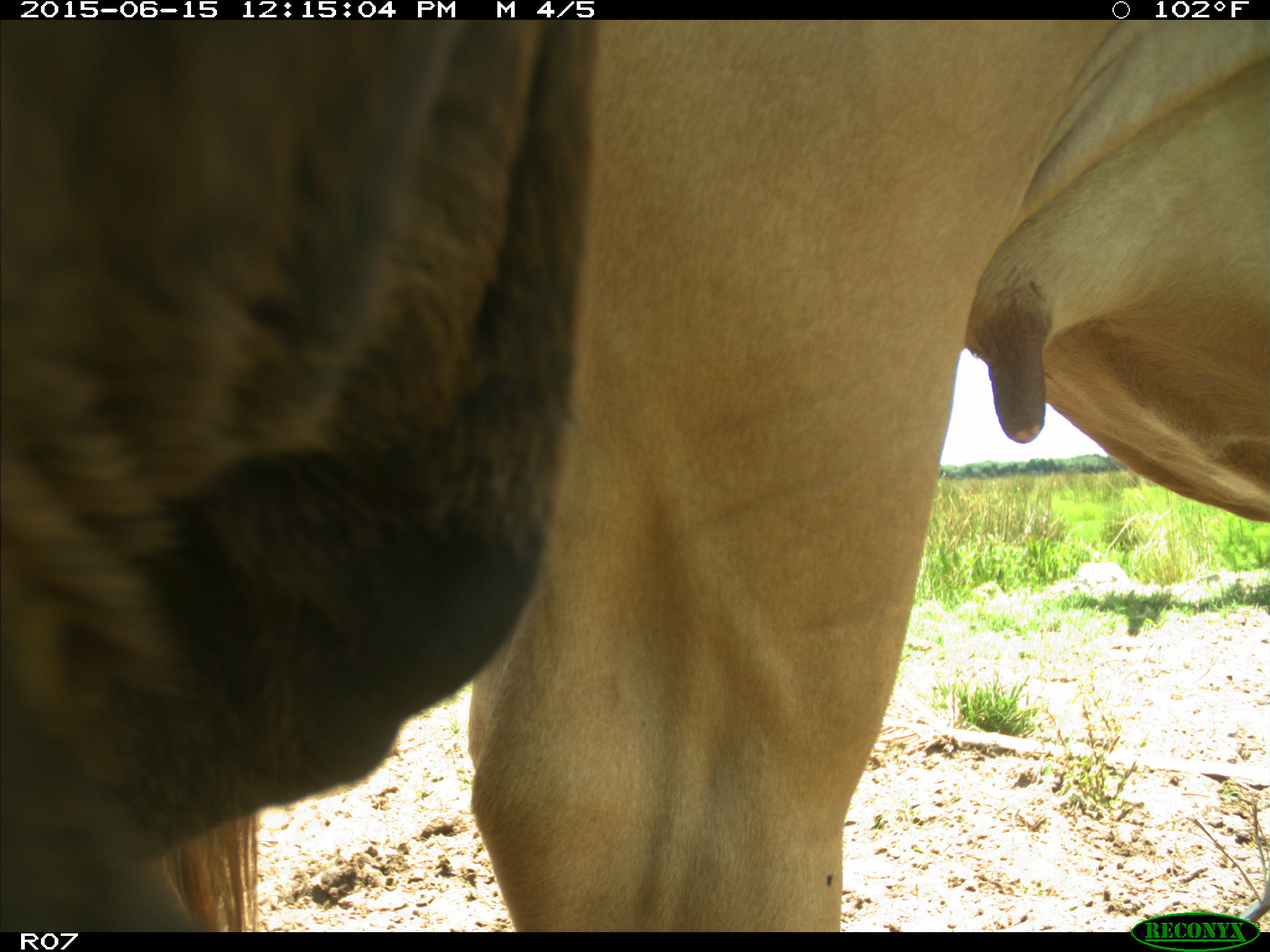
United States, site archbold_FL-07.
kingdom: Animalia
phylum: Chordata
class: Mammalia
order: Artiodactyla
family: Bovidae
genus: Bos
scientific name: Bos taurus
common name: domestic cow